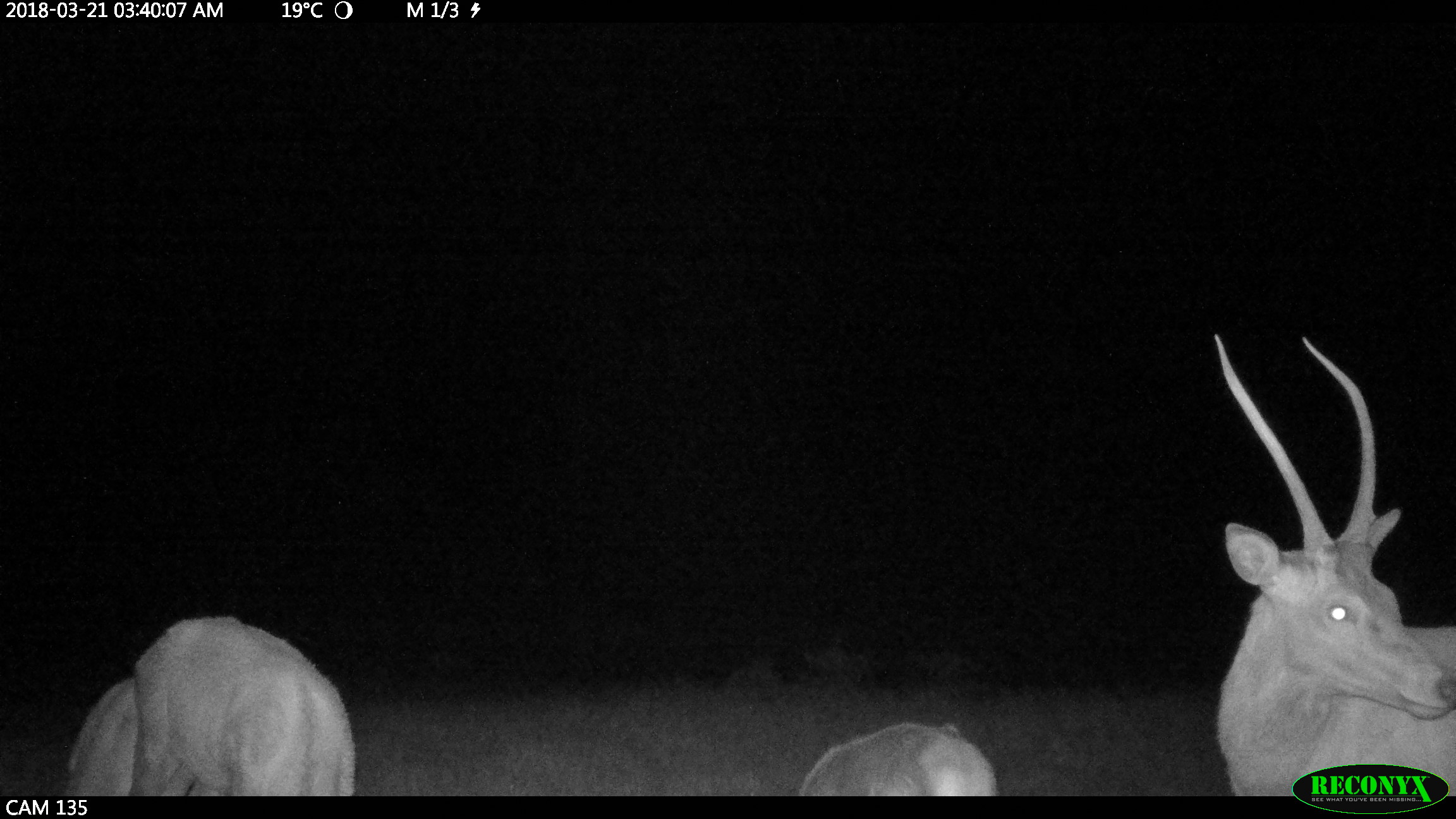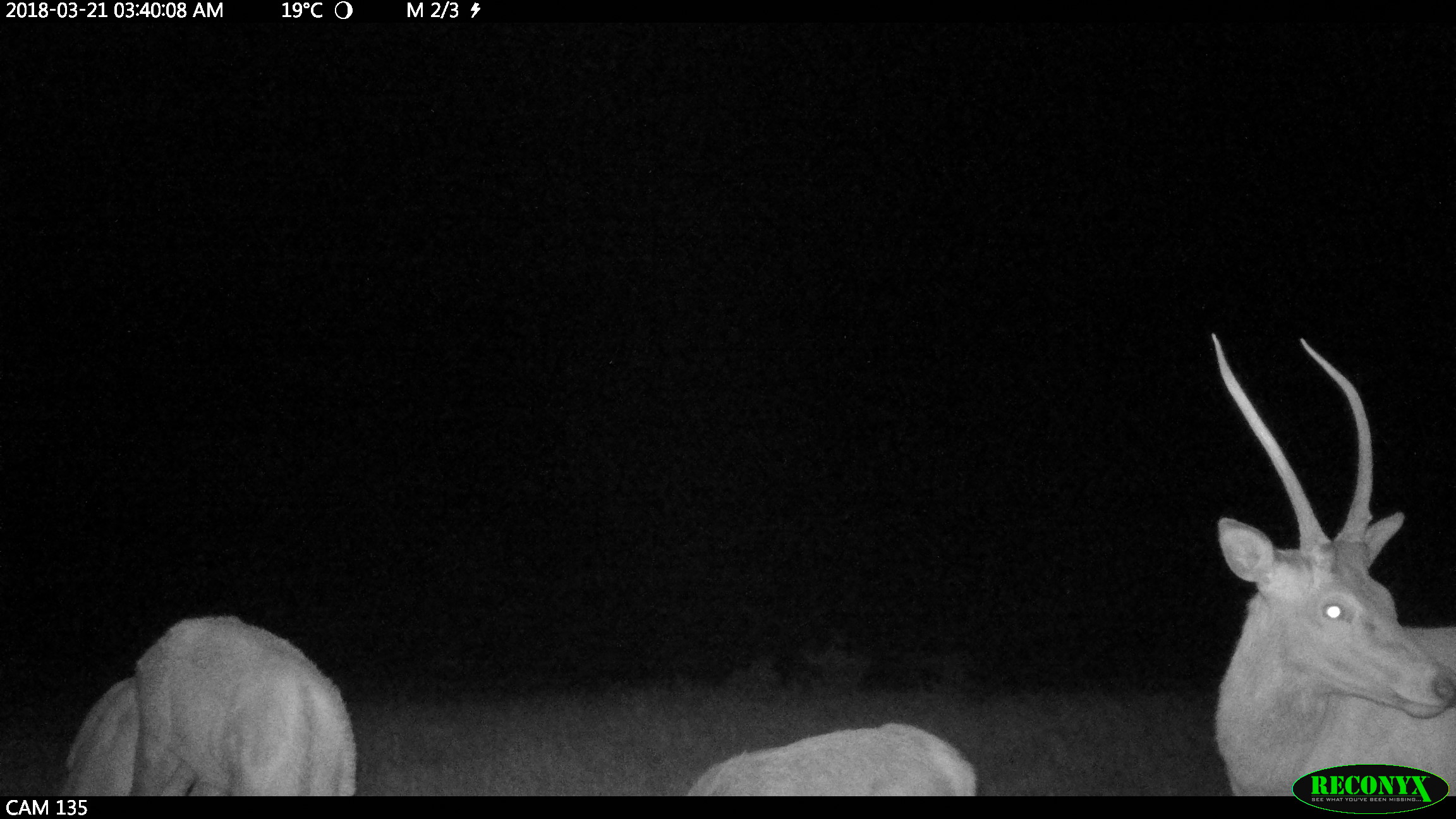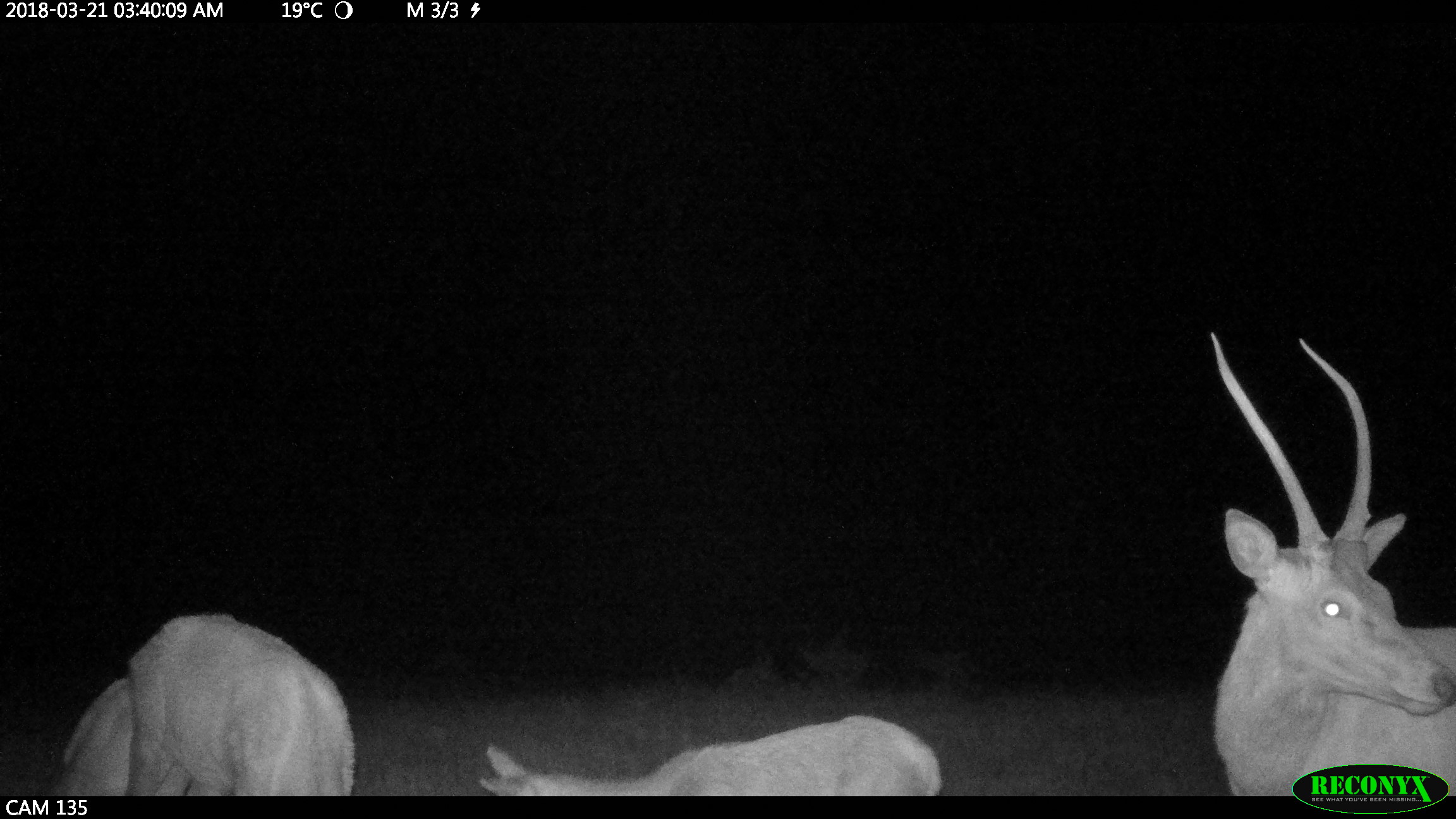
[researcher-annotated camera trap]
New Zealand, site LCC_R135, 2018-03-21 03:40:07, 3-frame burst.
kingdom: Animalia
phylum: Chordata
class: Mammalia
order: Artiodactyla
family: Cervidae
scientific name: Cervidae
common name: deer